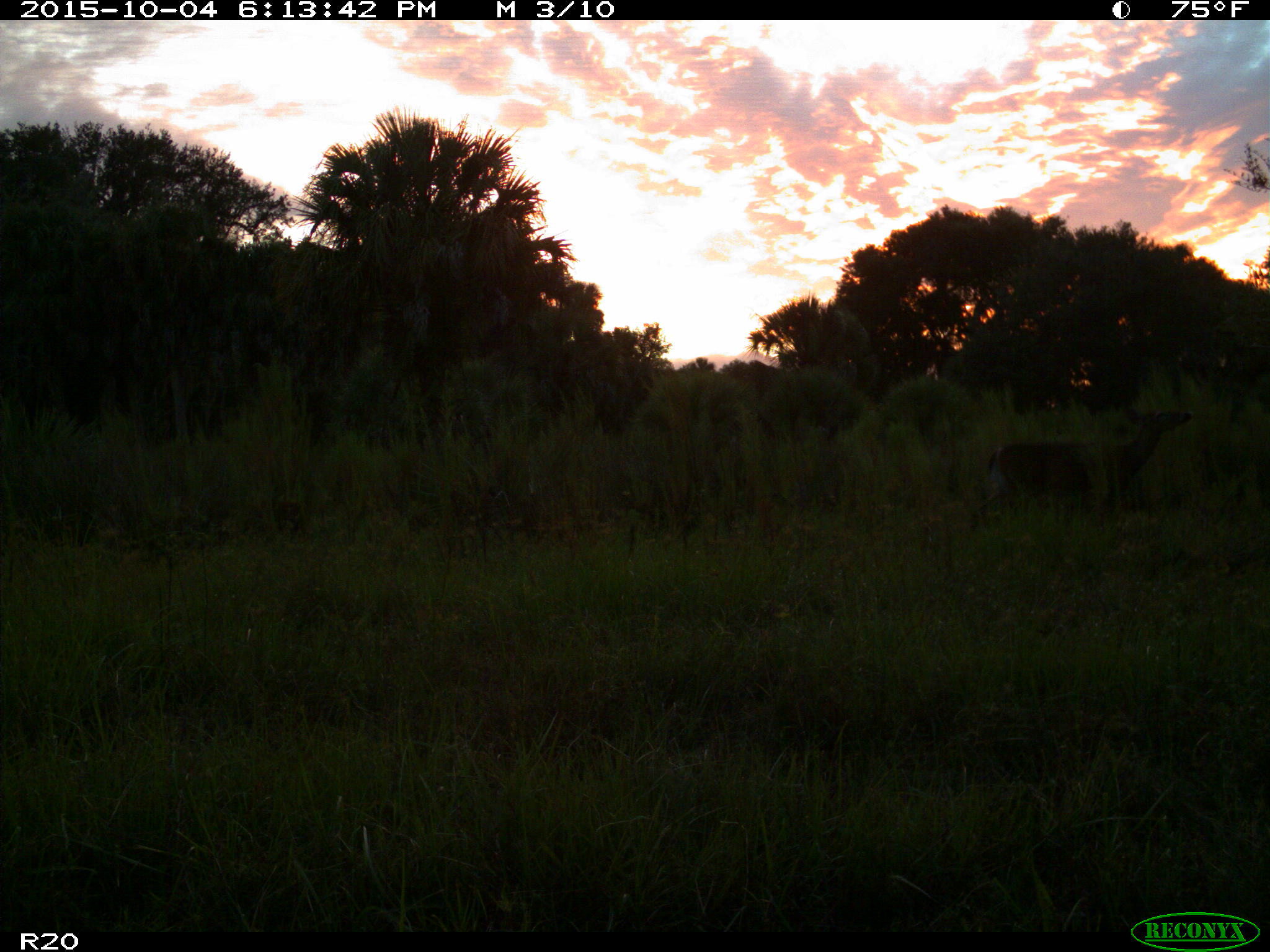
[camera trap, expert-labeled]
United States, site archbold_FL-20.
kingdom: Animalia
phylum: Chordata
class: Mammalia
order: Artiodactyla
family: Cervidae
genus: Odocoileus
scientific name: Odocoileus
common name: deer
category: unidentified deer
Unidentified deer (deer) (Odocoileus).